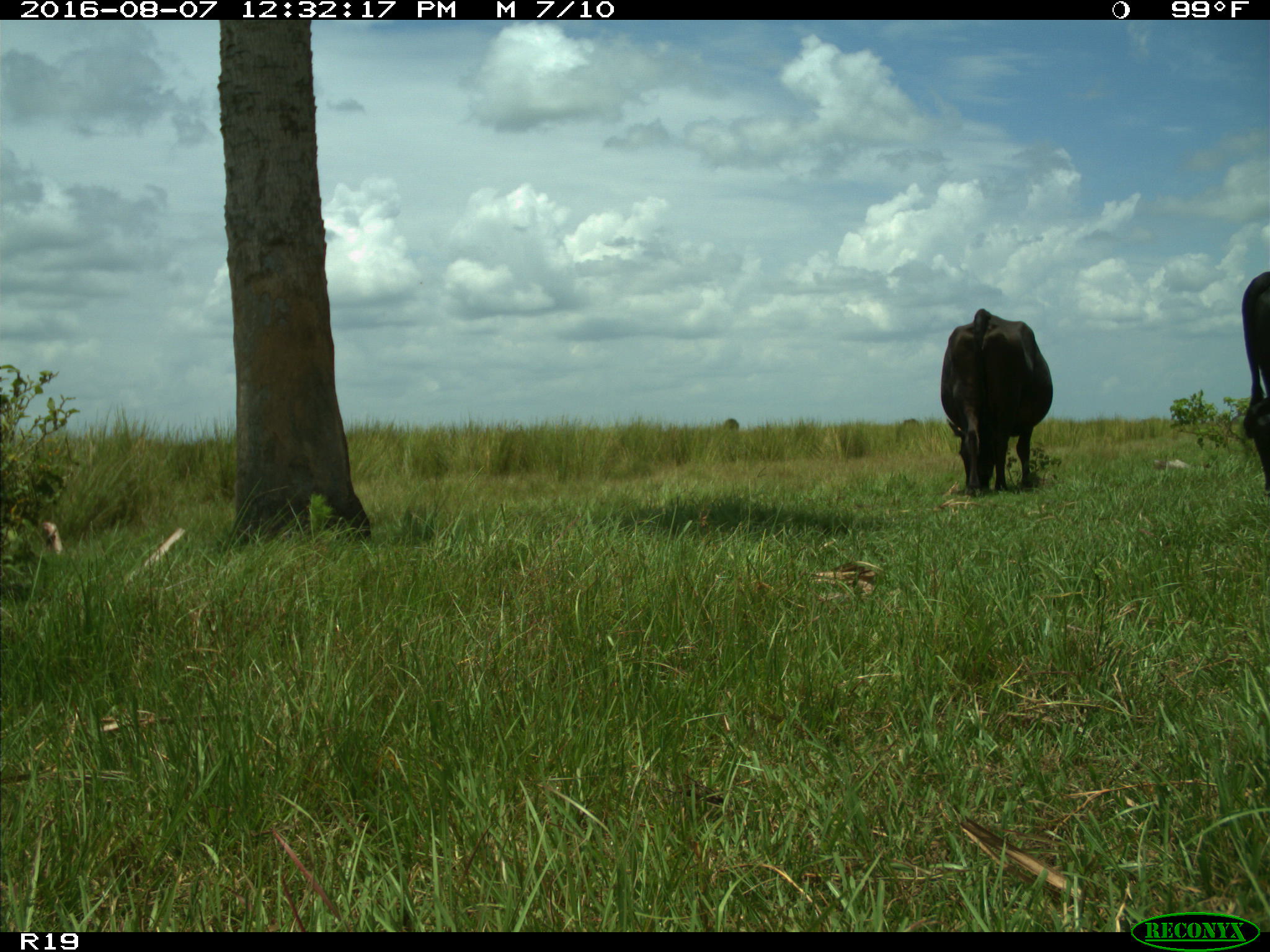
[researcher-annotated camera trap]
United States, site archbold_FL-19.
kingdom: Animalia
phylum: Chordata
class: Mammalia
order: Artiodactyla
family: Bovidae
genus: Bos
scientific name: Bos taurus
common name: domestic cow